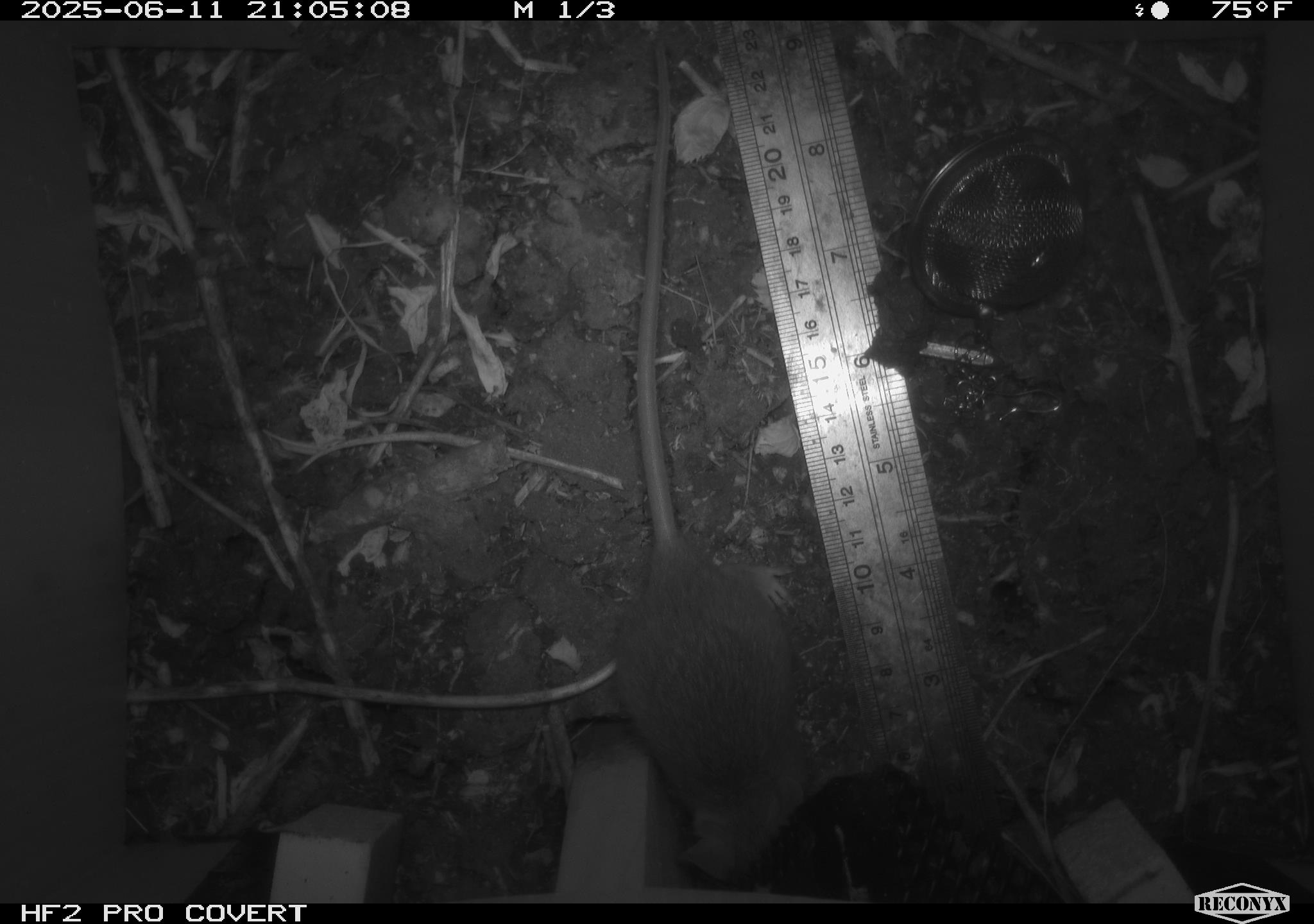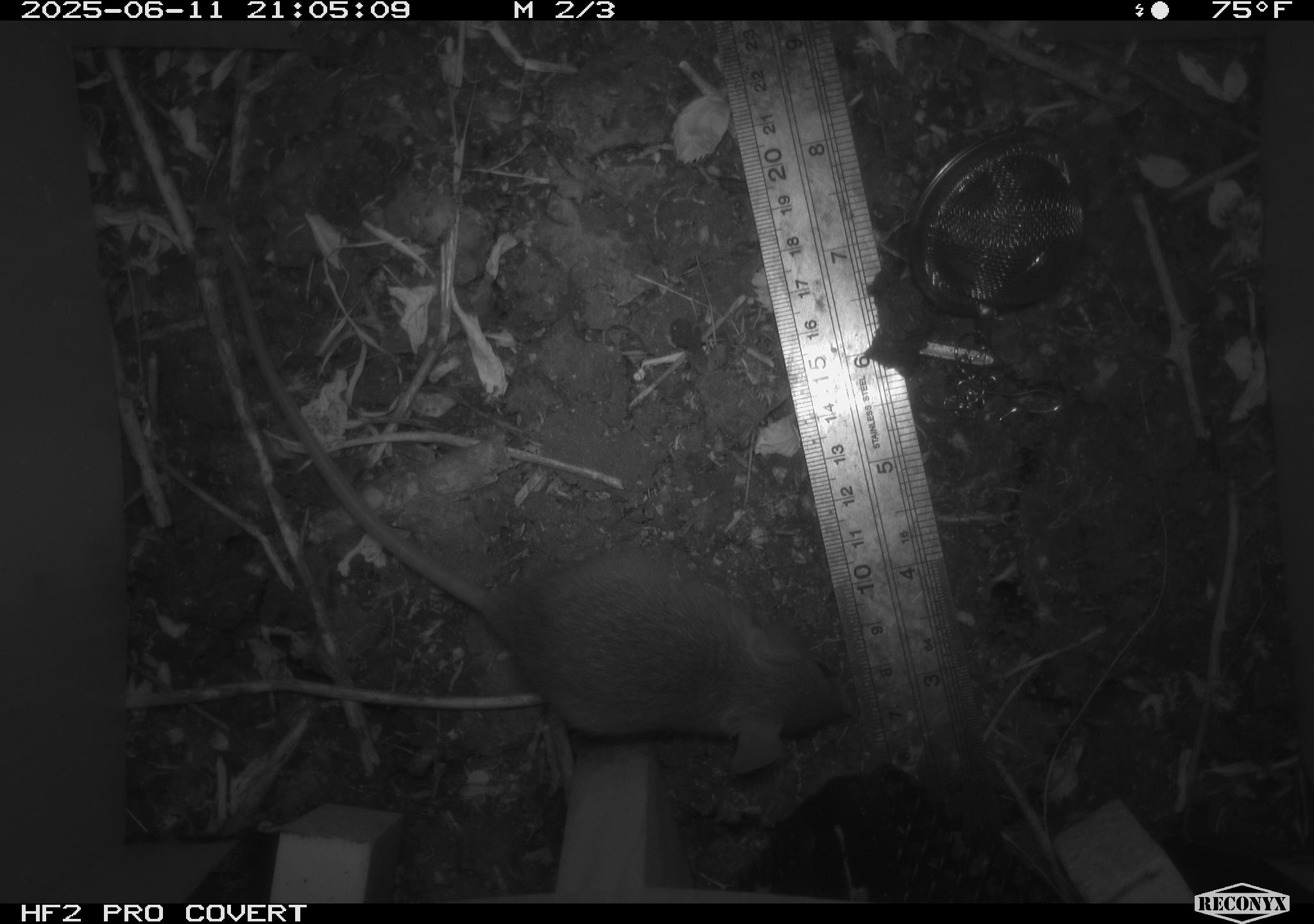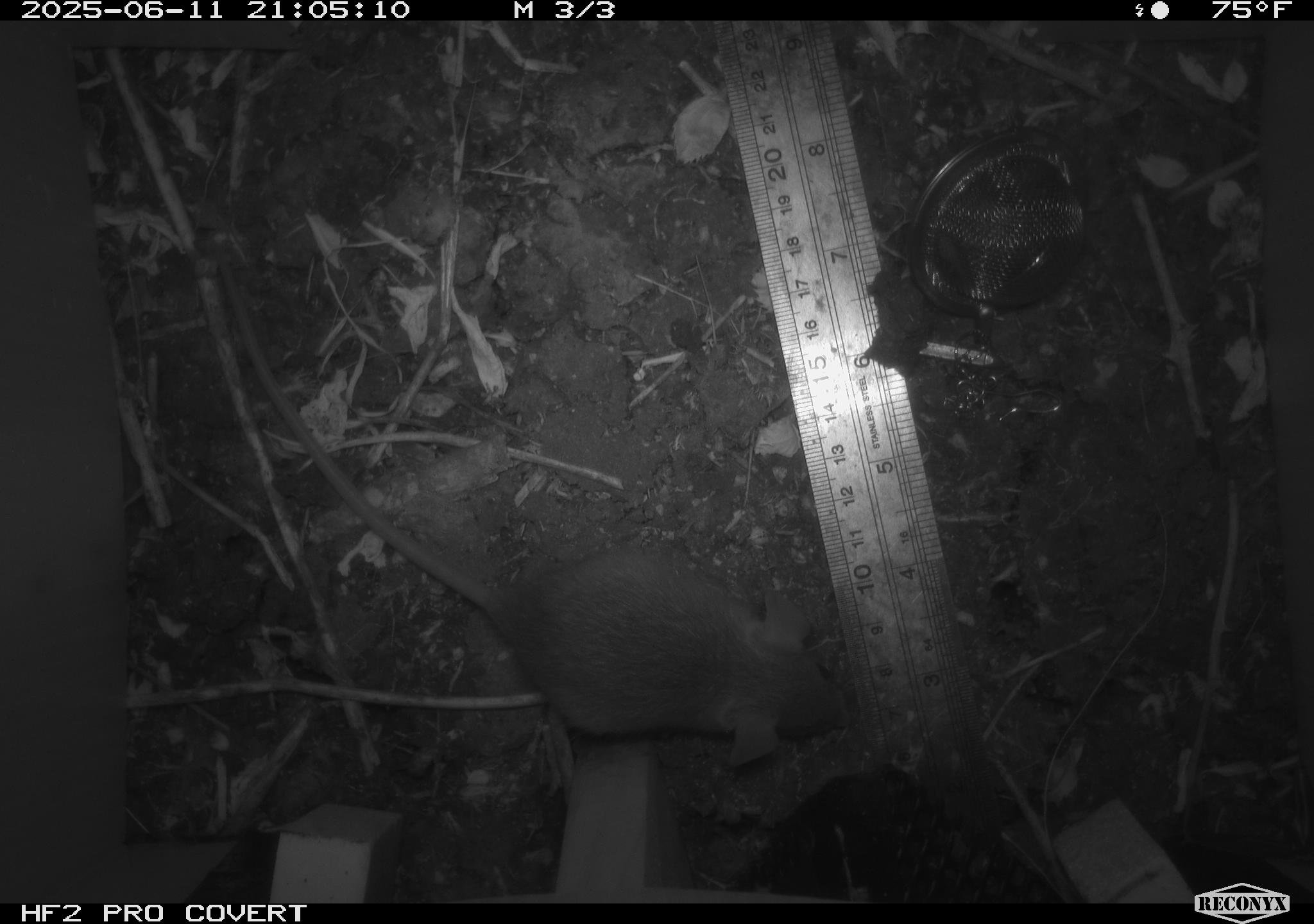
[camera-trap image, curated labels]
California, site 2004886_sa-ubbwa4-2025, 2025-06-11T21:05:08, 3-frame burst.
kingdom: Animalia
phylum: Chordata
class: Mammalia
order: Rodentia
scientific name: Rodentia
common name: rodent